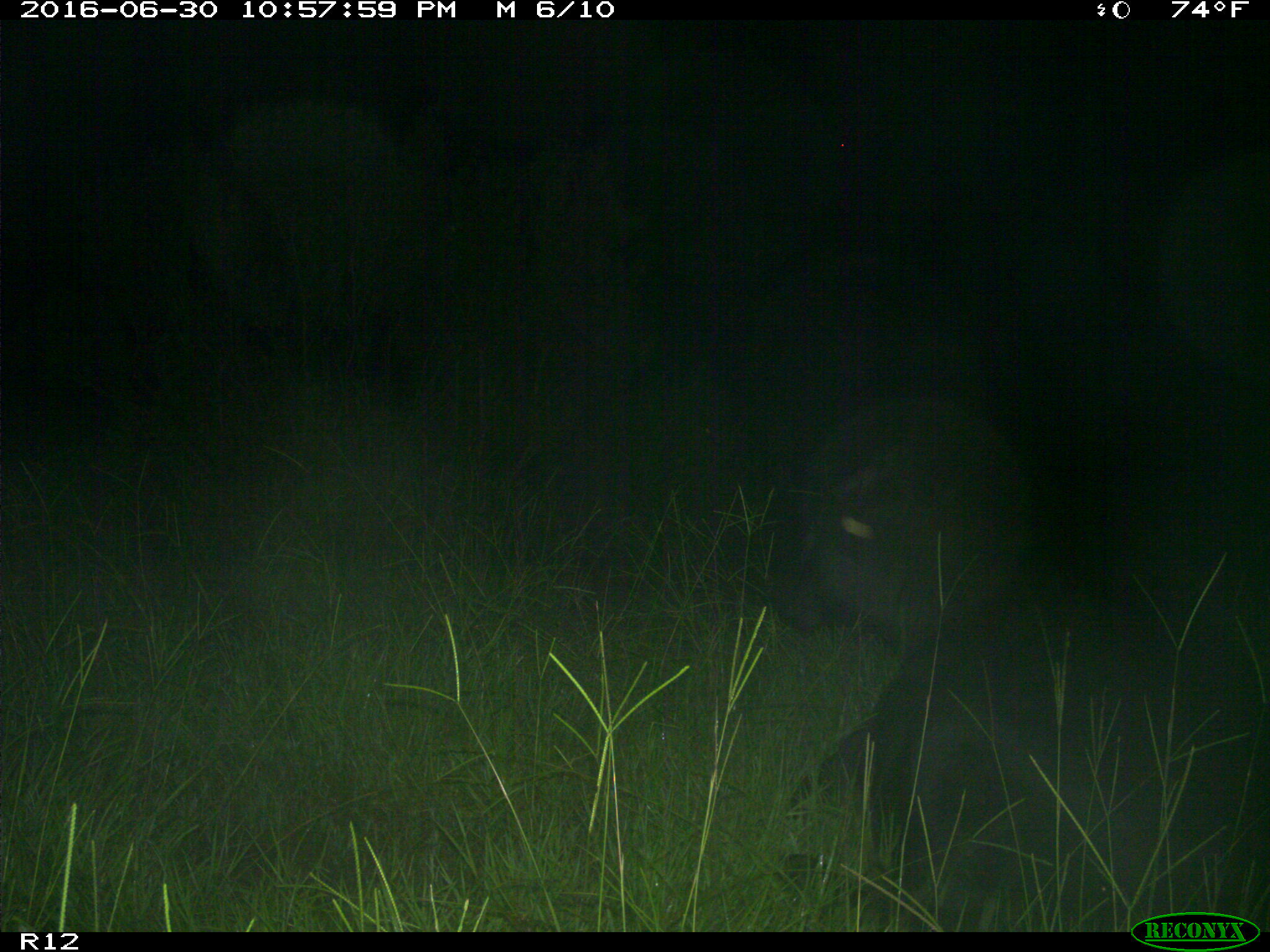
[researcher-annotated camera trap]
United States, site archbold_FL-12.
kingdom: Animalia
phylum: Chordata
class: Mammalia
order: Artiodactyla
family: Bovidae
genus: Bos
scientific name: Bos taurus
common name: domestic cow